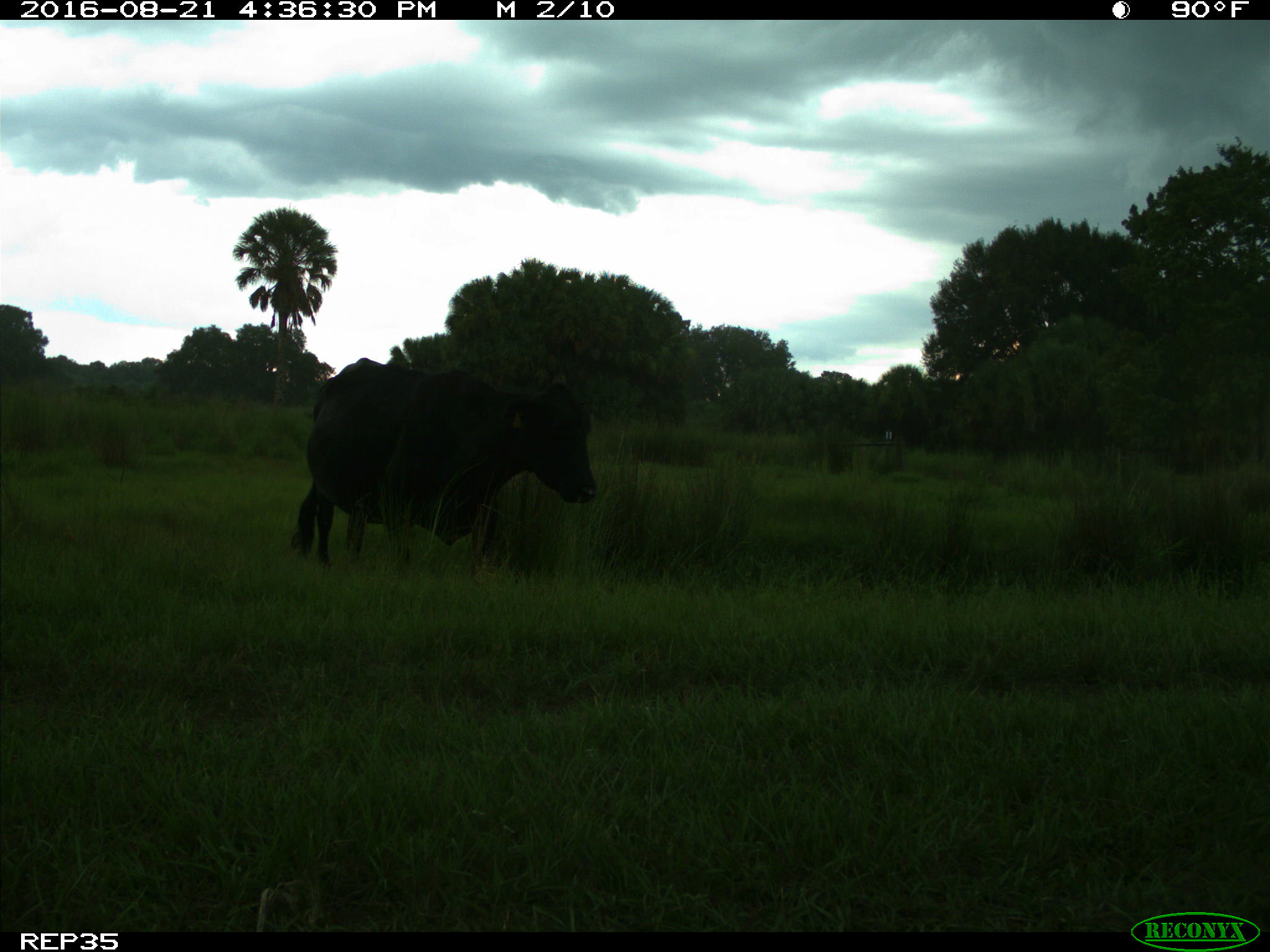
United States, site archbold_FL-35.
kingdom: Animalia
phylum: Chordata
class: Mammalia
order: Artiodactyla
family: Bovidae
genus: Bos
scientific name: Bos taurus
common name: domestic cow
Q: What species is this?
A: Bos taurus (domestic cow).